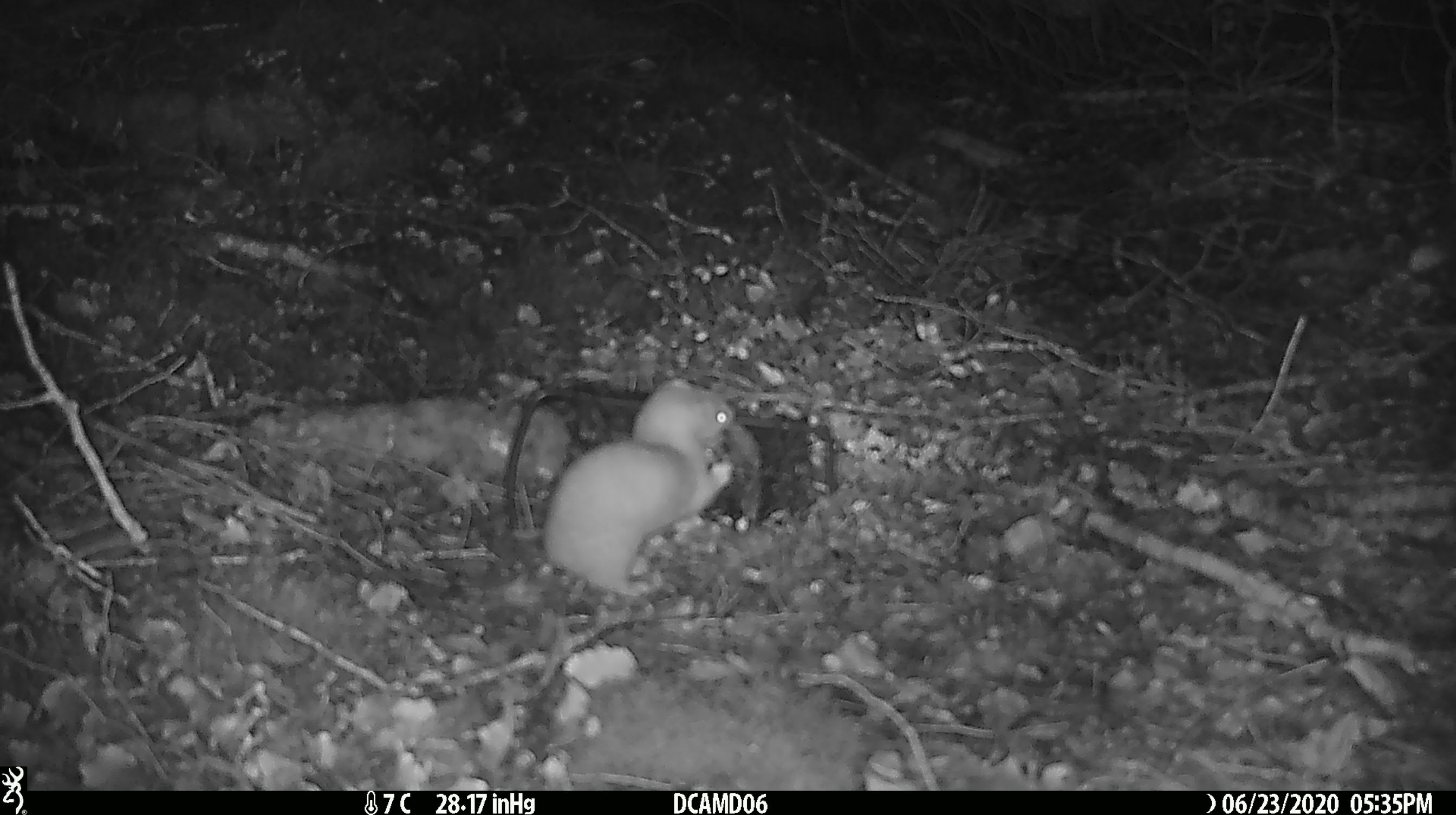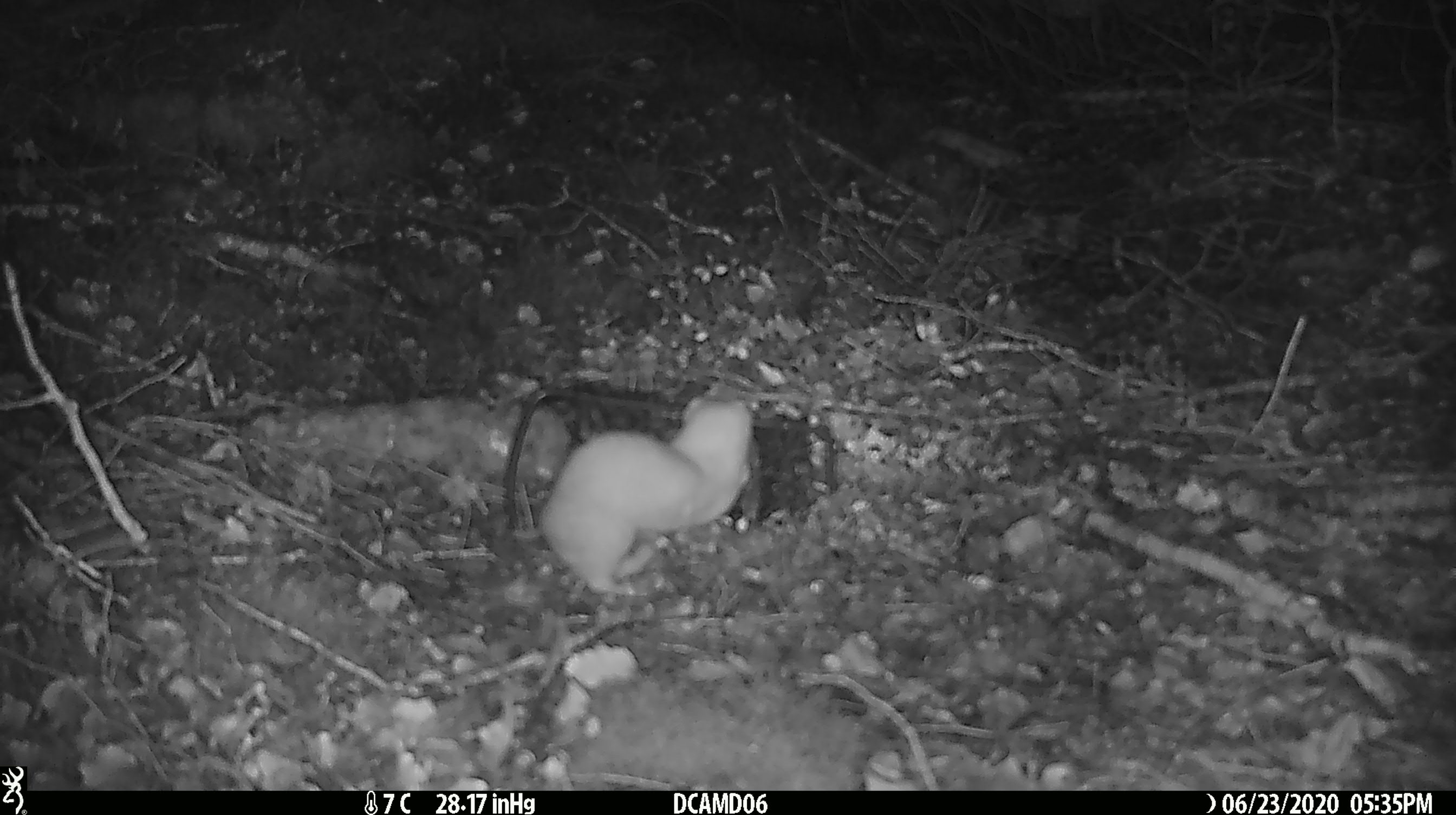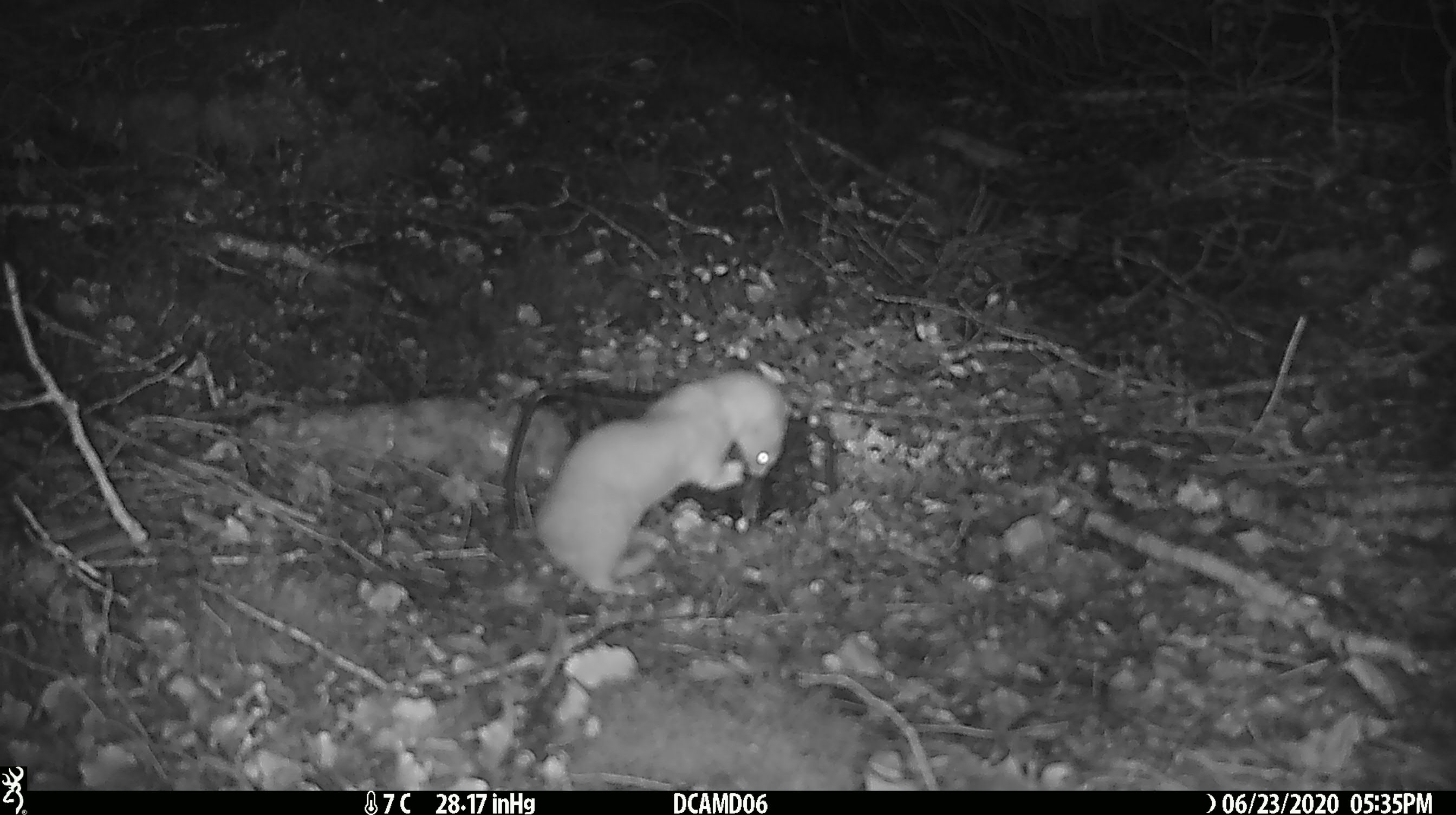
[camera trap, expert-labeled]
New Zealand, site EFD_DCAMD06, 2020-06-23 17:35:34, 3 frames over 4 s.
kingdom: Animalia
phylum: Chordata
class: Mammalia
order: Carnivora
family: Mustelidae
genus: Mustela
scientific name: Mustela nivalis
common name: least weasel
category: weasel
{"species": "weasel (least weasel) (Mustela nivalis)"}